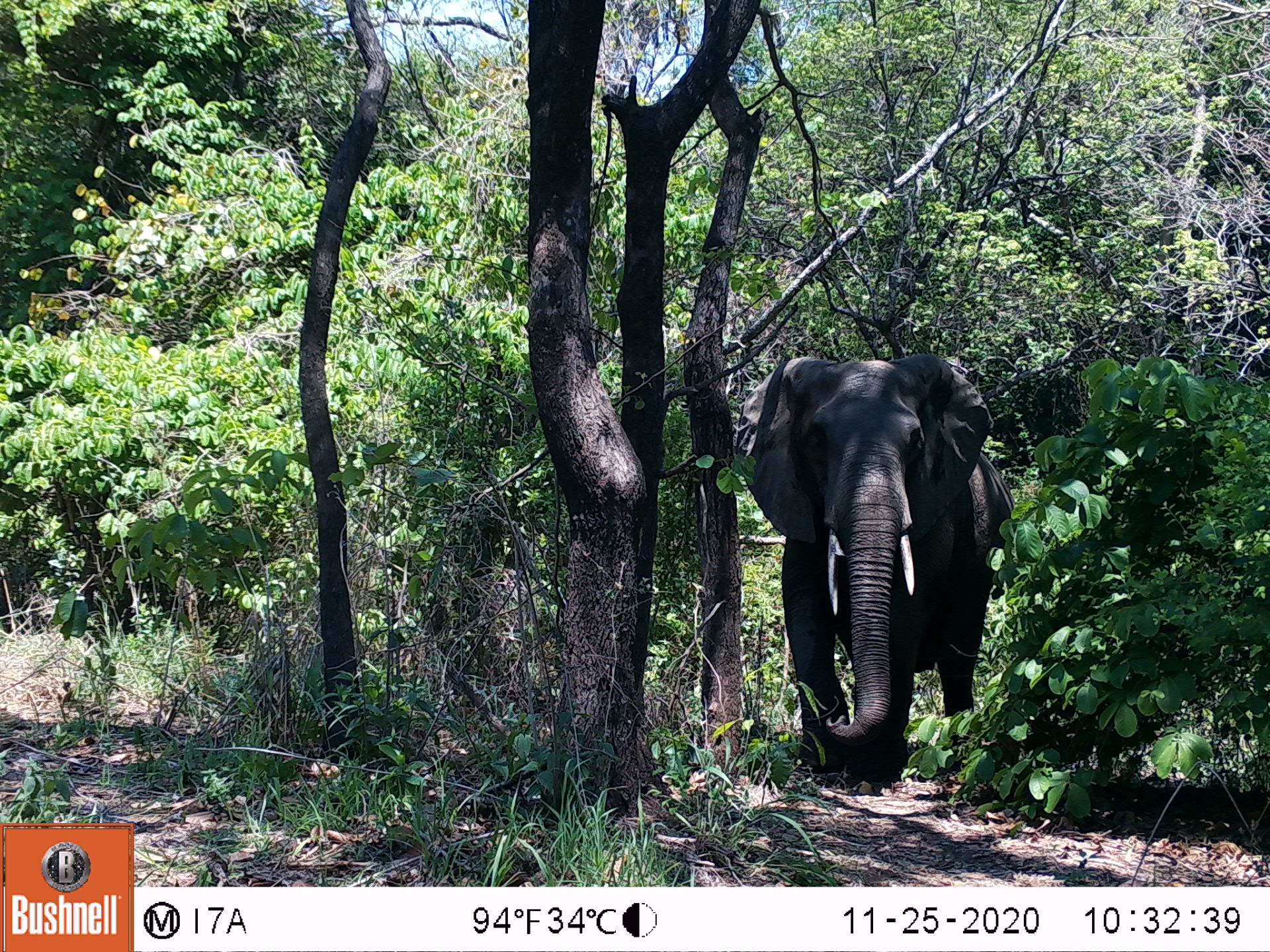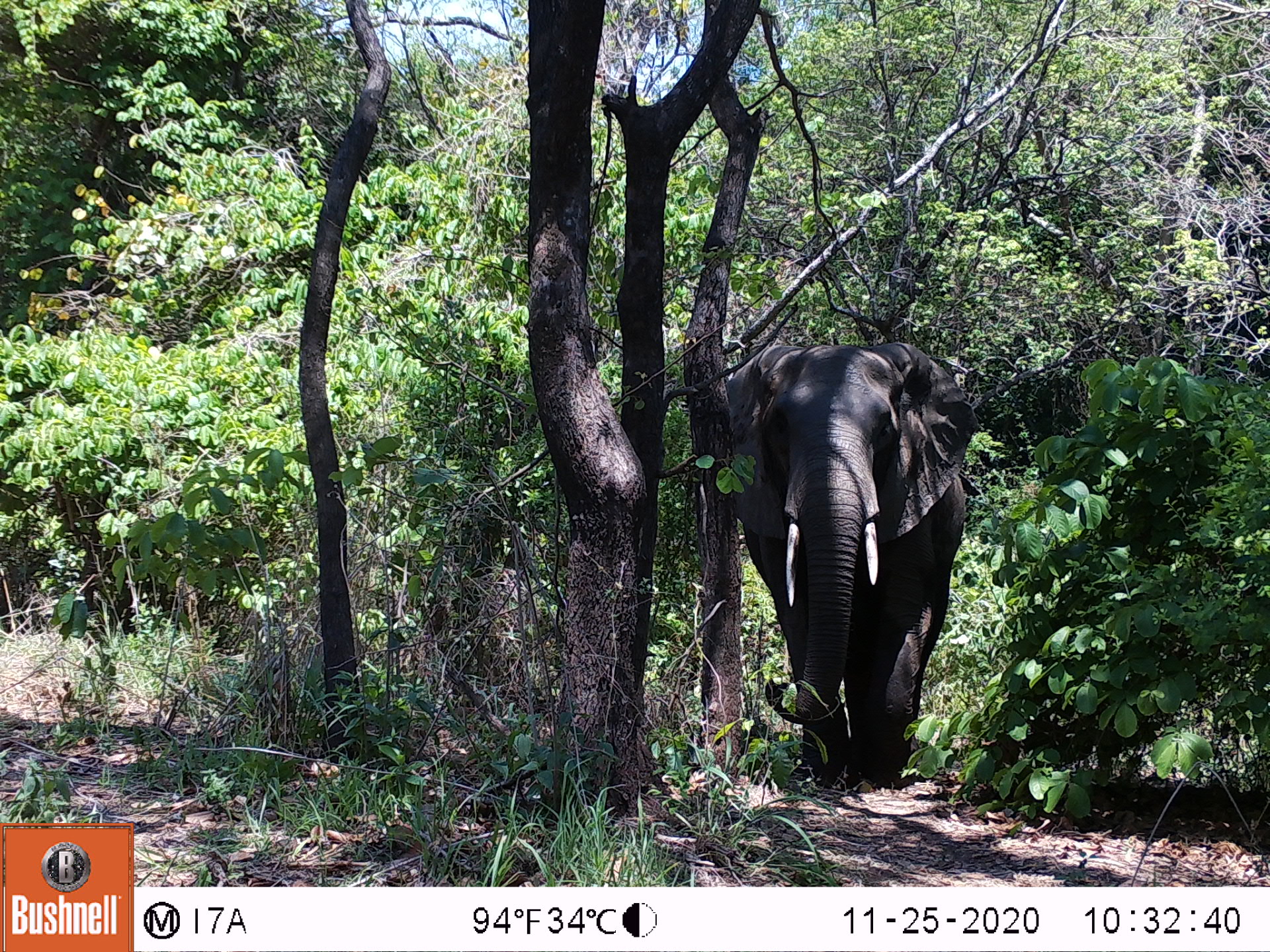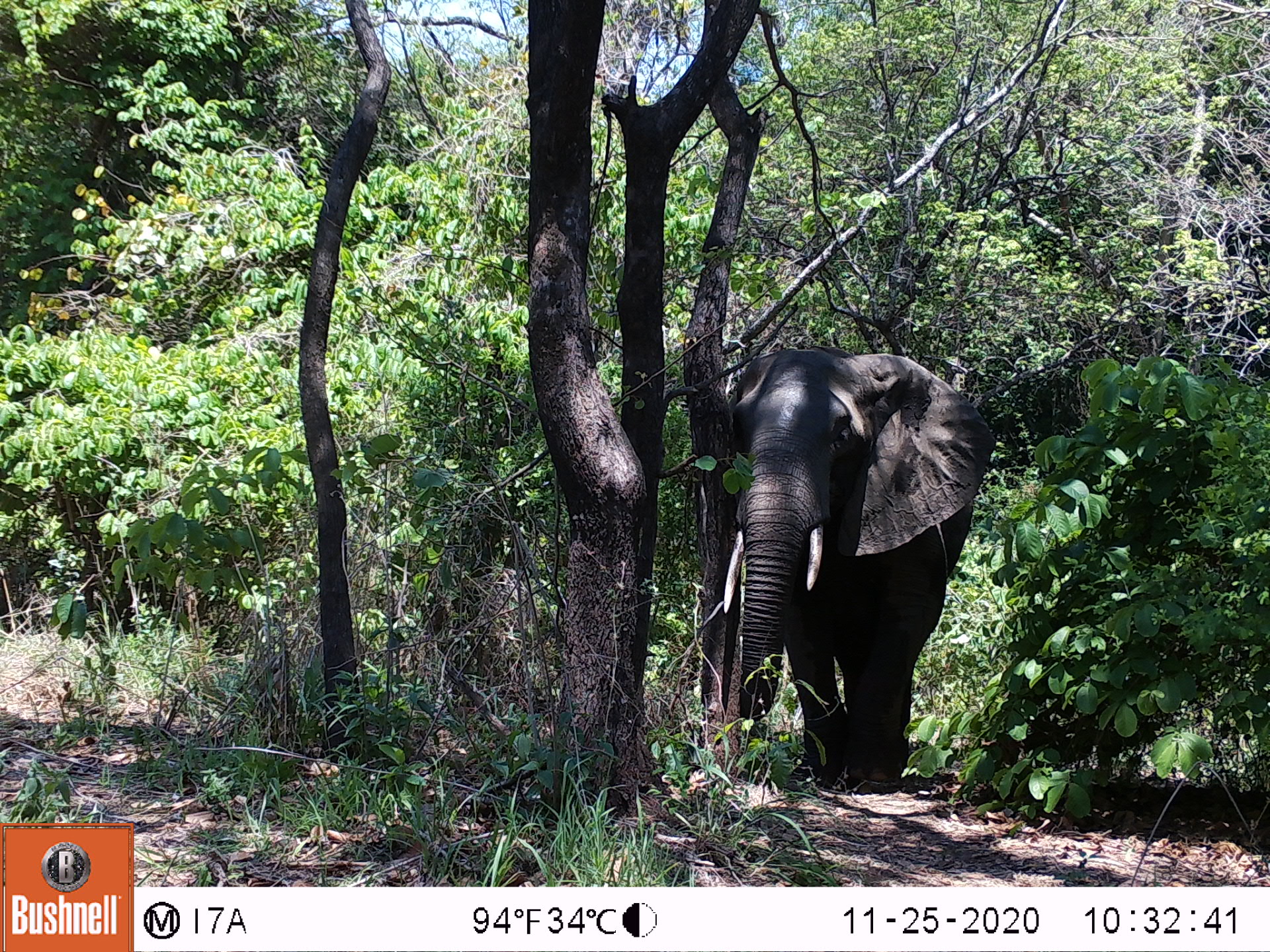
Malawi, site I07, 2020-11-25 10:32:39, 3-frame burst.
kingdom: Animalia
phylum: Chordata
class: Mammalia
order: Proboscidea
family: Elephantidae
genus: Loxodonta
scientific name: Loxodonta africana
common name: african savanna elephant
African savanna elephant (Loxodonta africana), count 1.